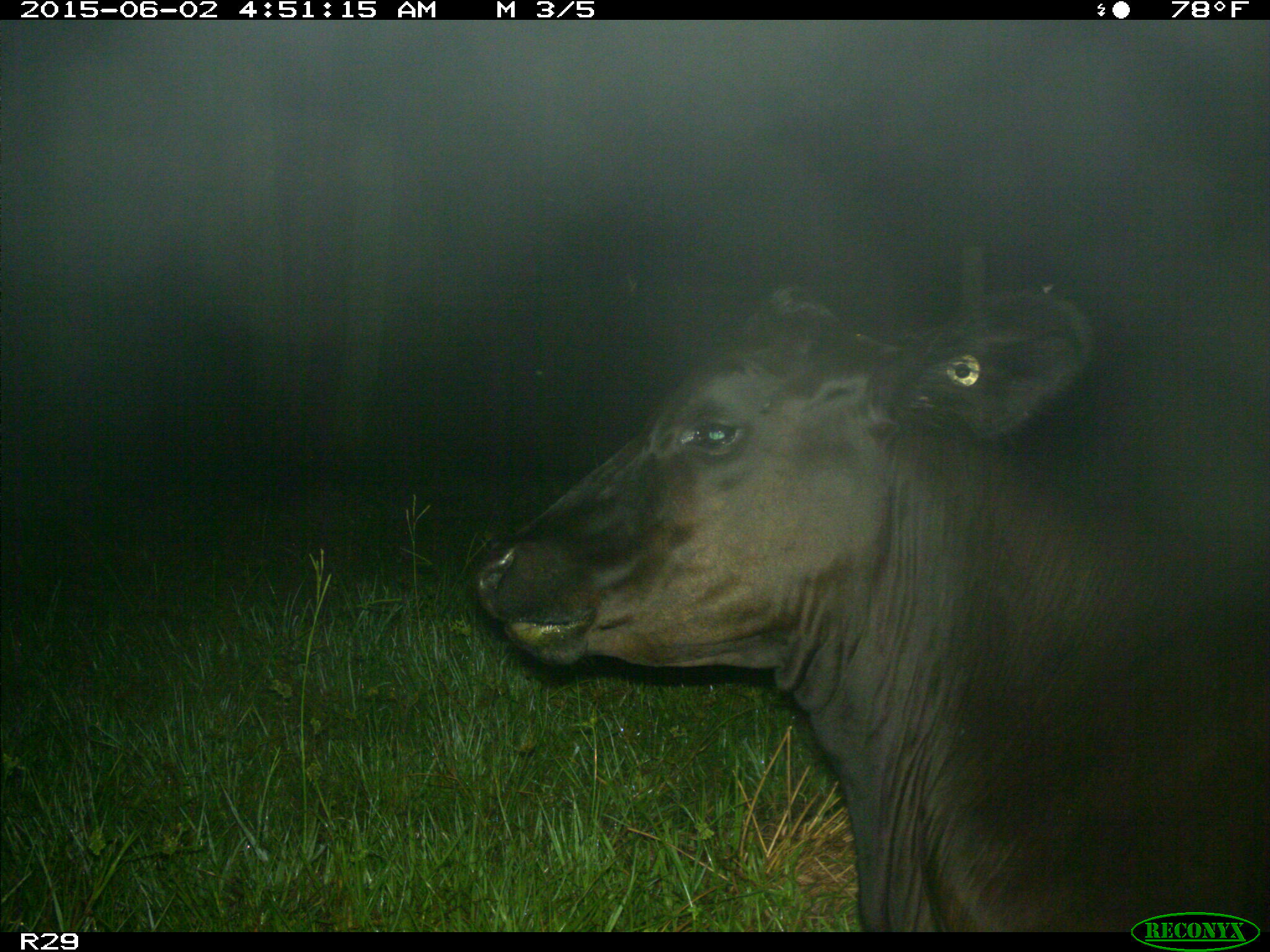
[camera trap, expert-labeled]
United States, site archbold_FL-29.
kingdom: Animalia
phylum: Chordata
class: Mammalia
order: Artiodactyla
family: Bovidae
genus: Bos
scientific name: Bos taurus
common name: domestic cow